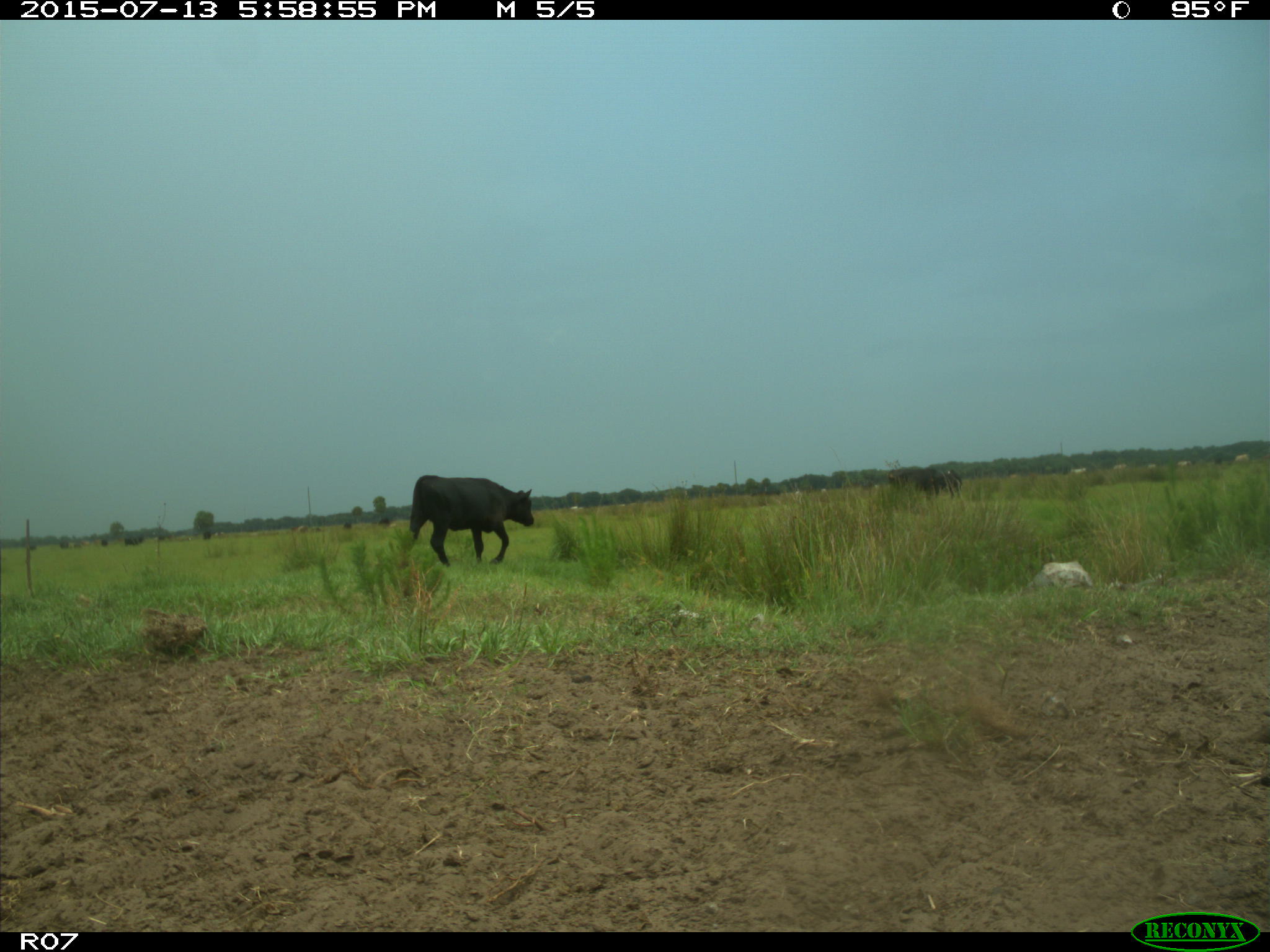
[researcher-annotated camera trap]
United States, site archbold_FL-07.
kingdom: Animalia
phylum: Chordata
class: Mammalia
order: Artiodactyla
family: Bovidae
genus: Bos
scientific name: Bos taurus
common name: domestic cow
Bos taurus (domestic cow).